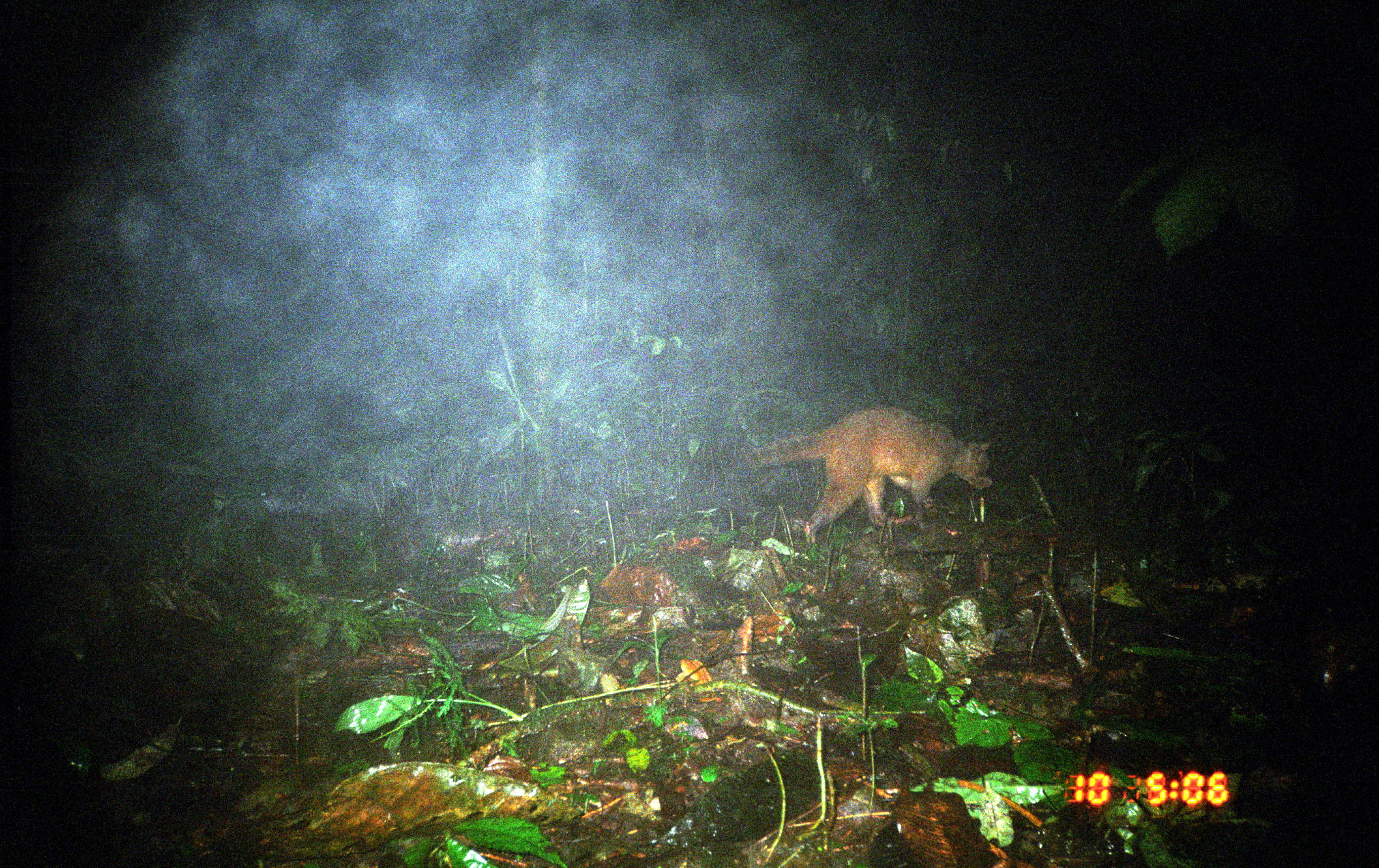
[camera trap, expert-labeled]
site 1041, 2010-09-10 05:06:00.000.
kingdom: Animalia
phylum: Chordata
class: Mammalia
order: Carnivora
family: Procyonidae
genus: Procyon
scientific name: Procyon cancrivorus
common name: crab-eating raccoon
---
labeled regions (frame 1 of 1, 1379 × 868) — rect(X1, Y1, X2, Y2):
procyon cancrivorus: rect(736, 404, 990, 547)